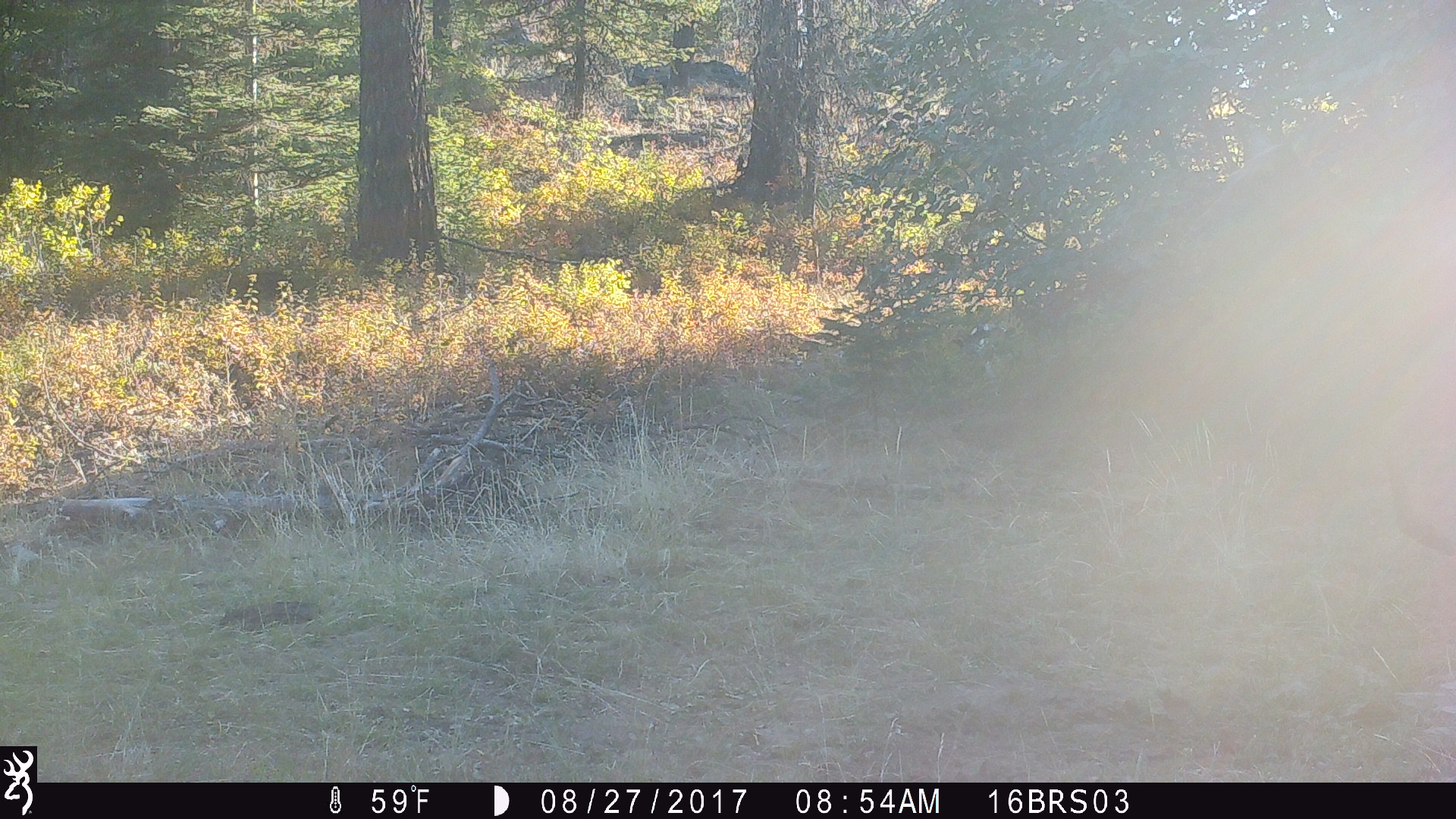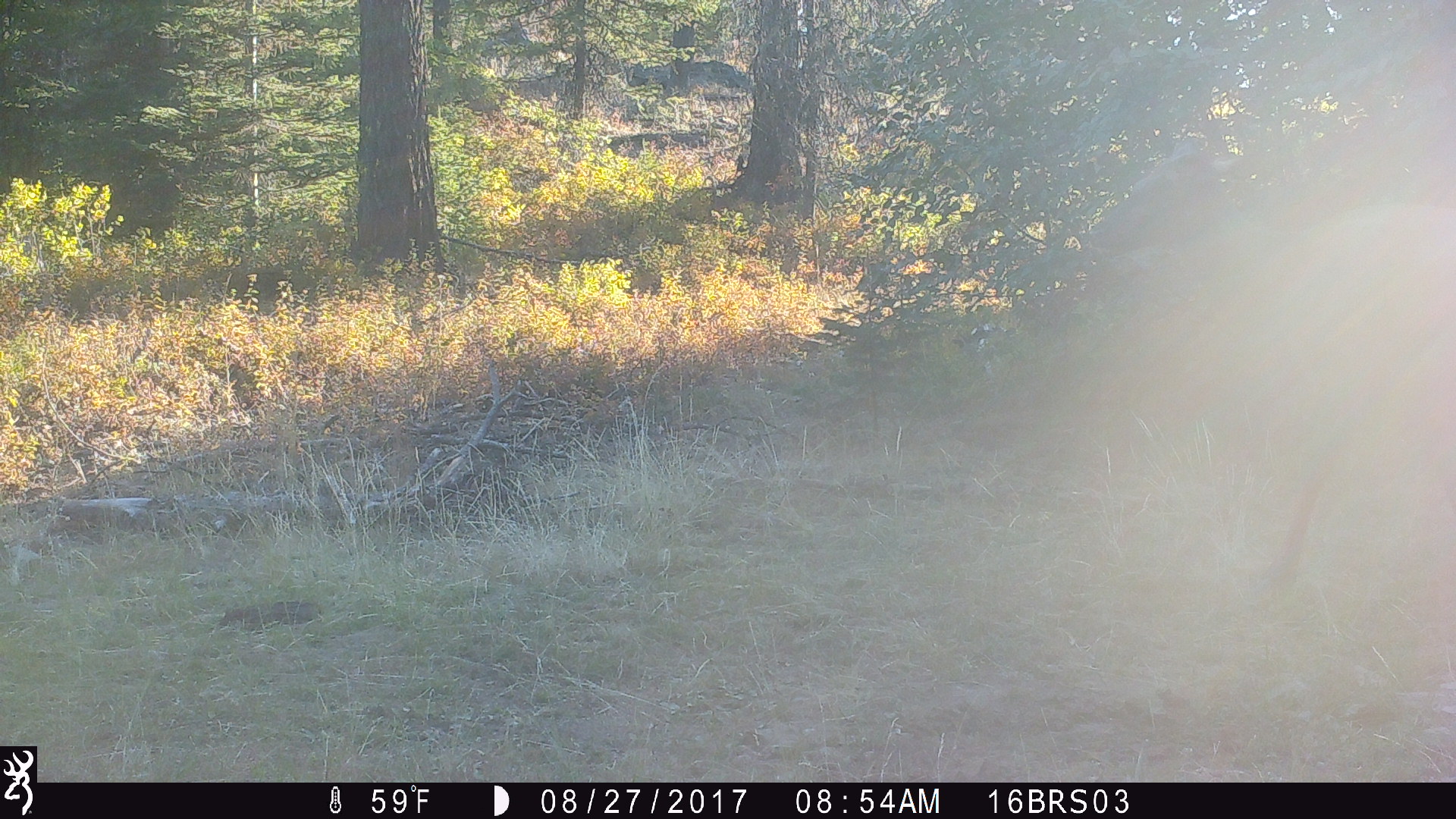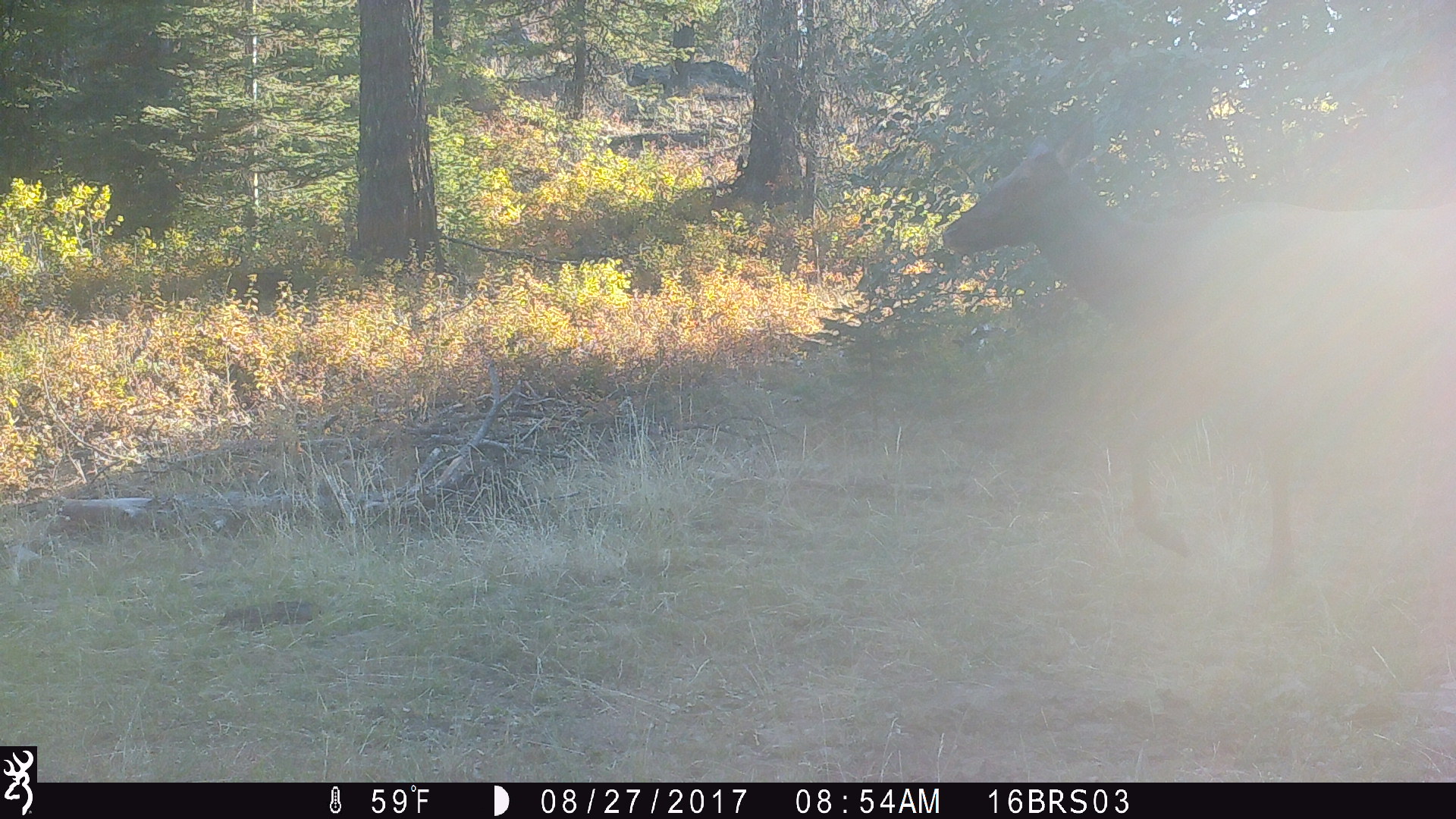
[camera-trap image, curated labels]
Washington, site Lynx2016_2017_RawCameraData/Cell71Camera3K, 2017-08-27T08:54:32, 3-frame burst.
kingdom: Animalia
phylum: Chordata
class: Mammalia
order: Artiodactyla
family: Cervidae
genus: Cervus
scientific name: Cervus canadensis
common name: elk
Cervus canadensis (elk). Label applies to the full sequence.